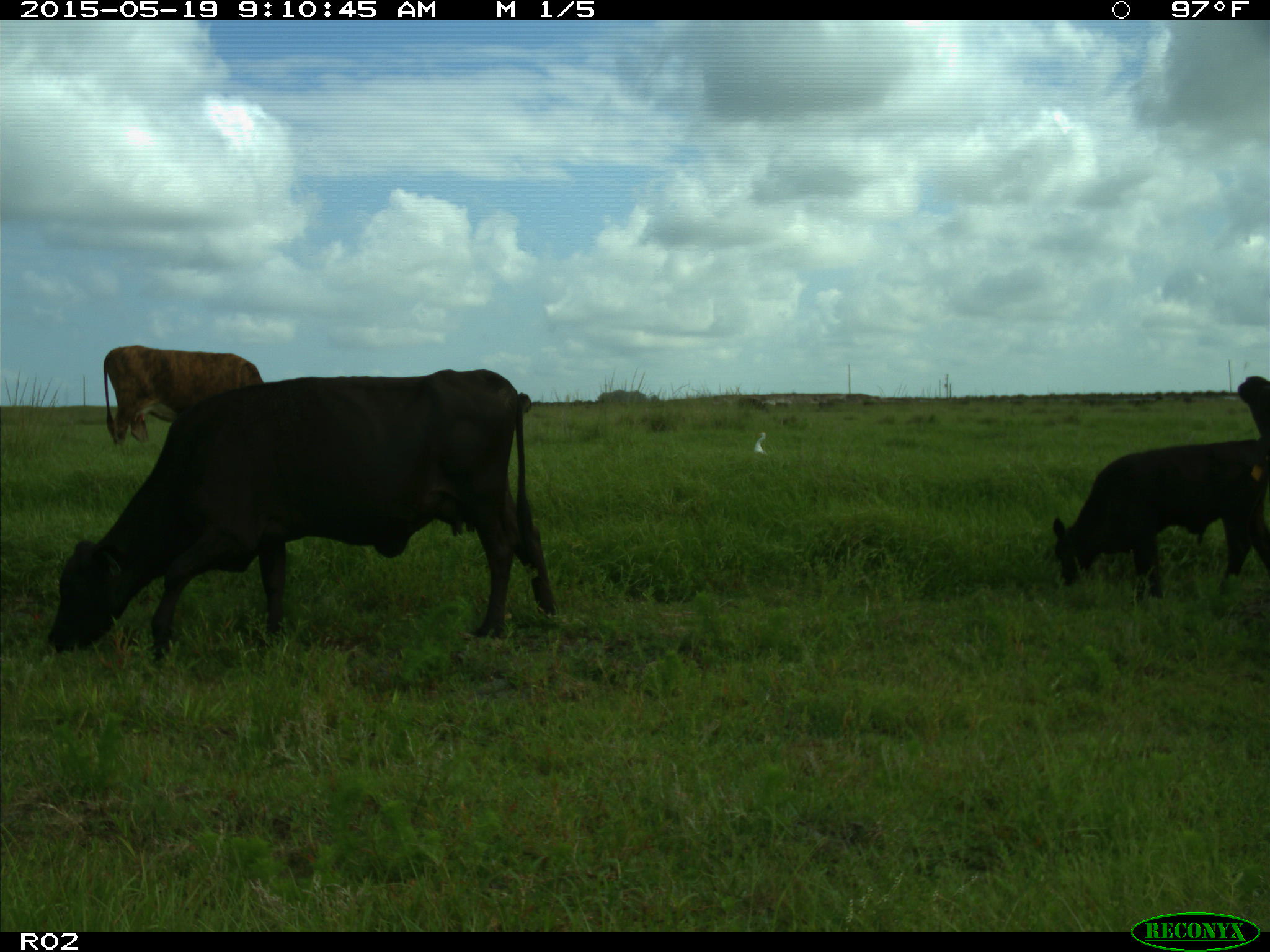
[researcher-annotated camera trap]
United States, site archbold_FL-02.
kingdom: Animalia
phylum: Chordata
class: Mammalia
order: Artiodactyla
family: Bovidae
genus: Bos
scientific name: Bos taurus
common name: domestic cow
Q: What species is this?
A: Bos taurus (domestic cow).